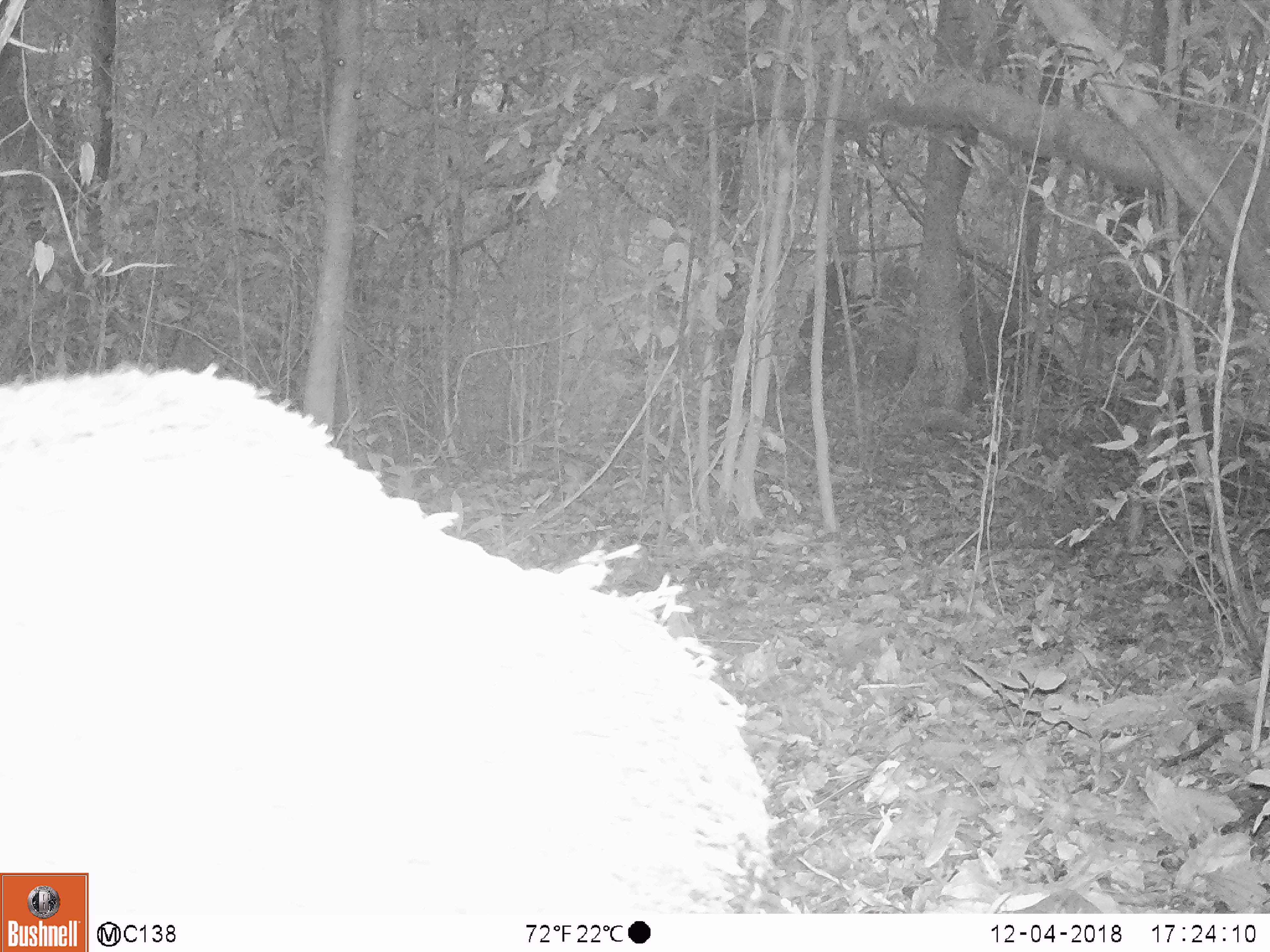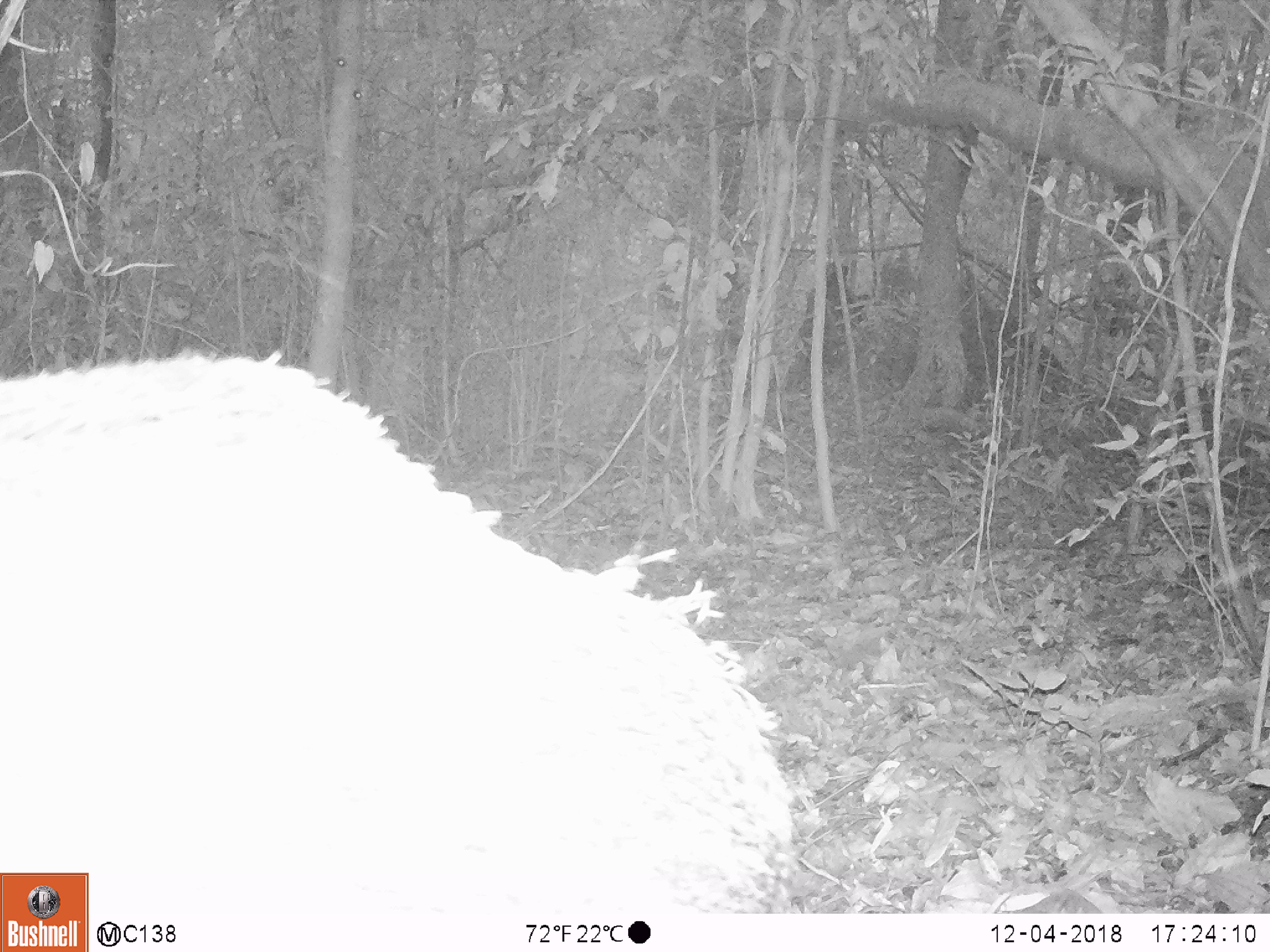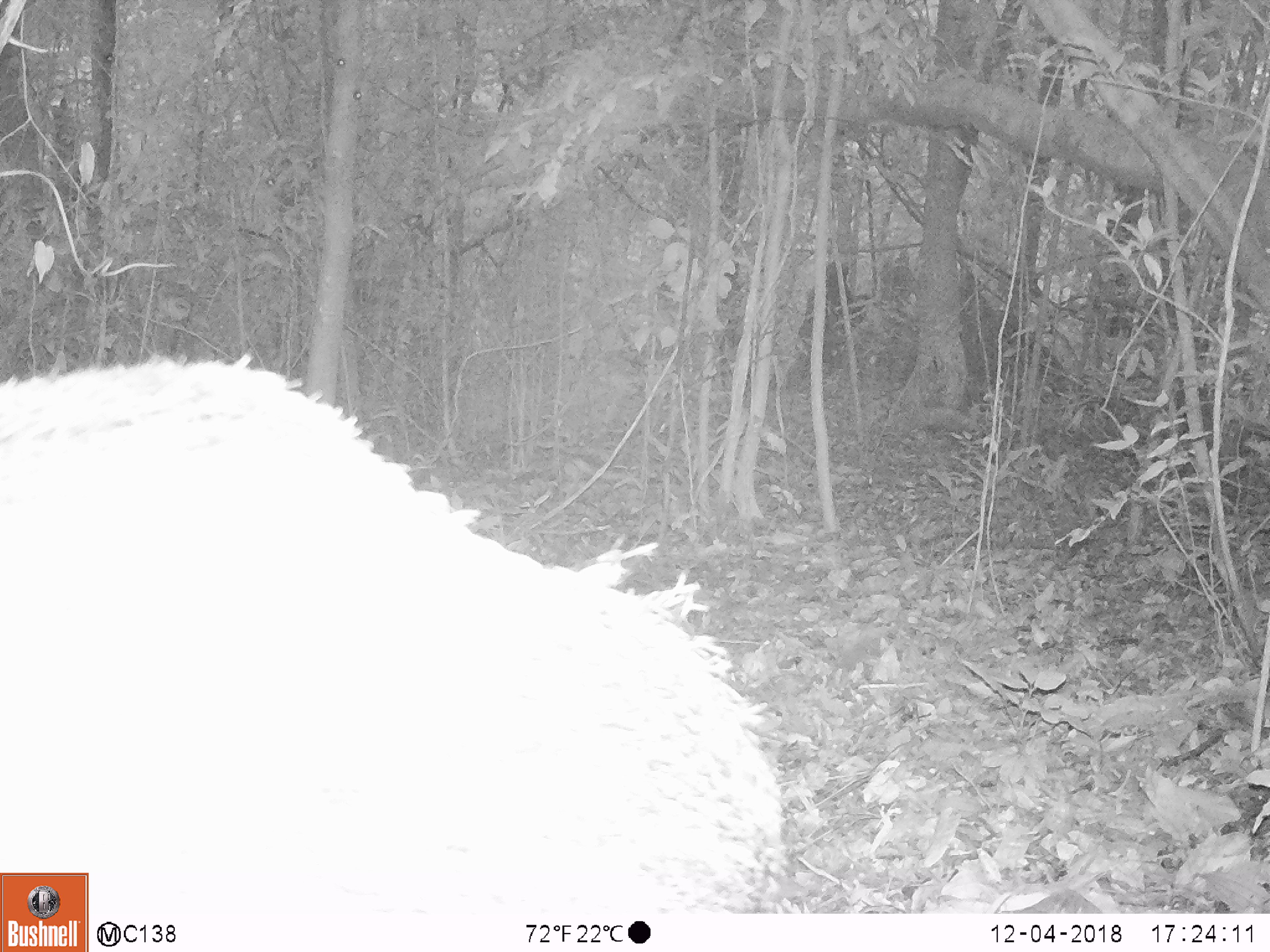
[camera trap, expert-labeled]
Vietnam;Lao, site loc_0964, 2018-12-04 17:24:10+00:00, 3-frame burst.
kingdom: Animalia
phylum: Chordata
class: Mammalia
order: Artiodactyla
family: Suidae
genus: Sus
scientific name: Sus scrofa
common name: eurasian wild pig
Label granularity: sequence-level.